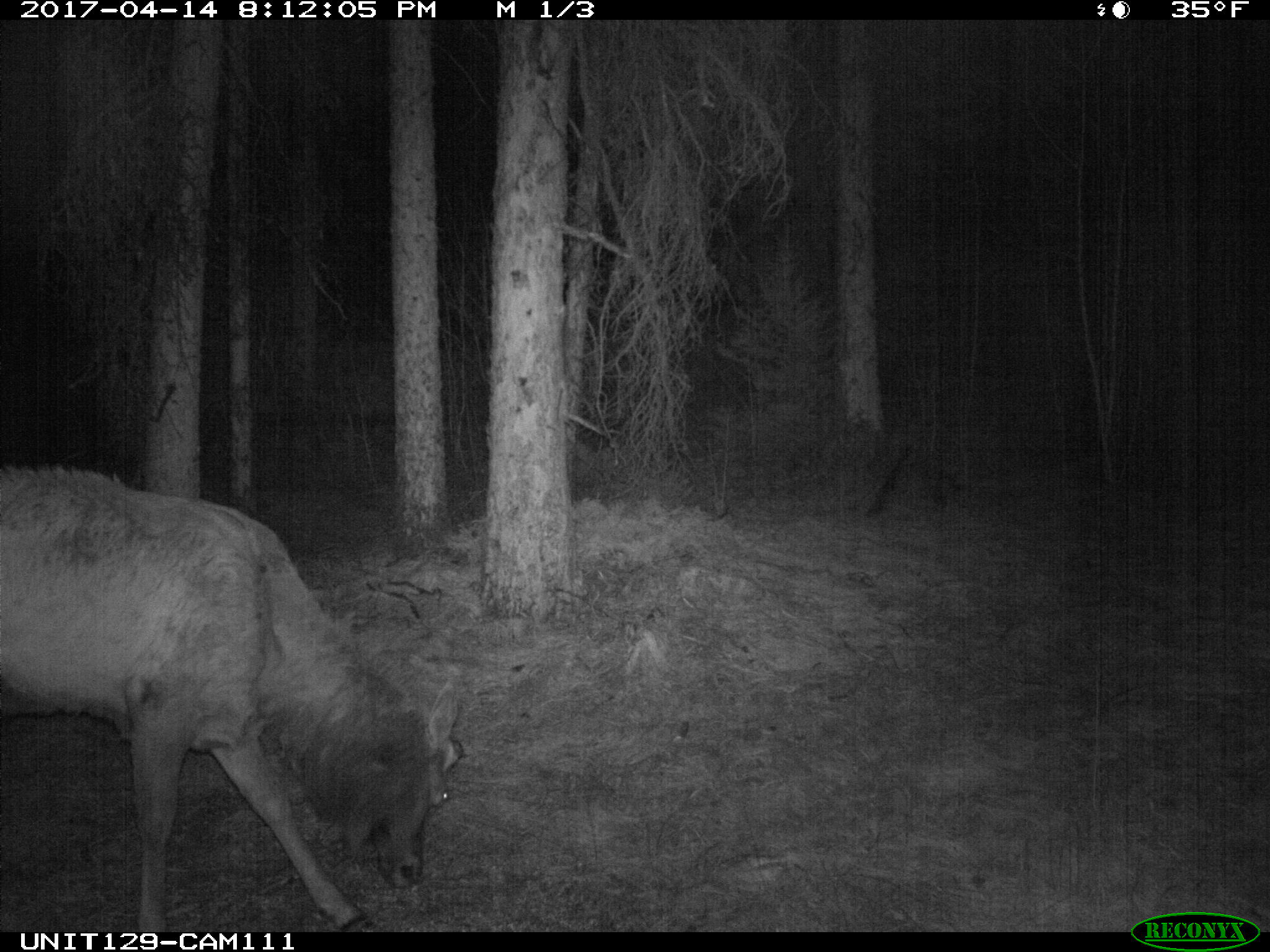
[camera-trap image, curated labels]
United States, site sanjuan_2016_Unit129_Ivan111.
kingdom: Animalia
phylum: Chordata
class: Mammalia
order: Artiodactyla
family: Cervidae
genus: Cervus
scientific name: Cervus elaphus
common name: red deer